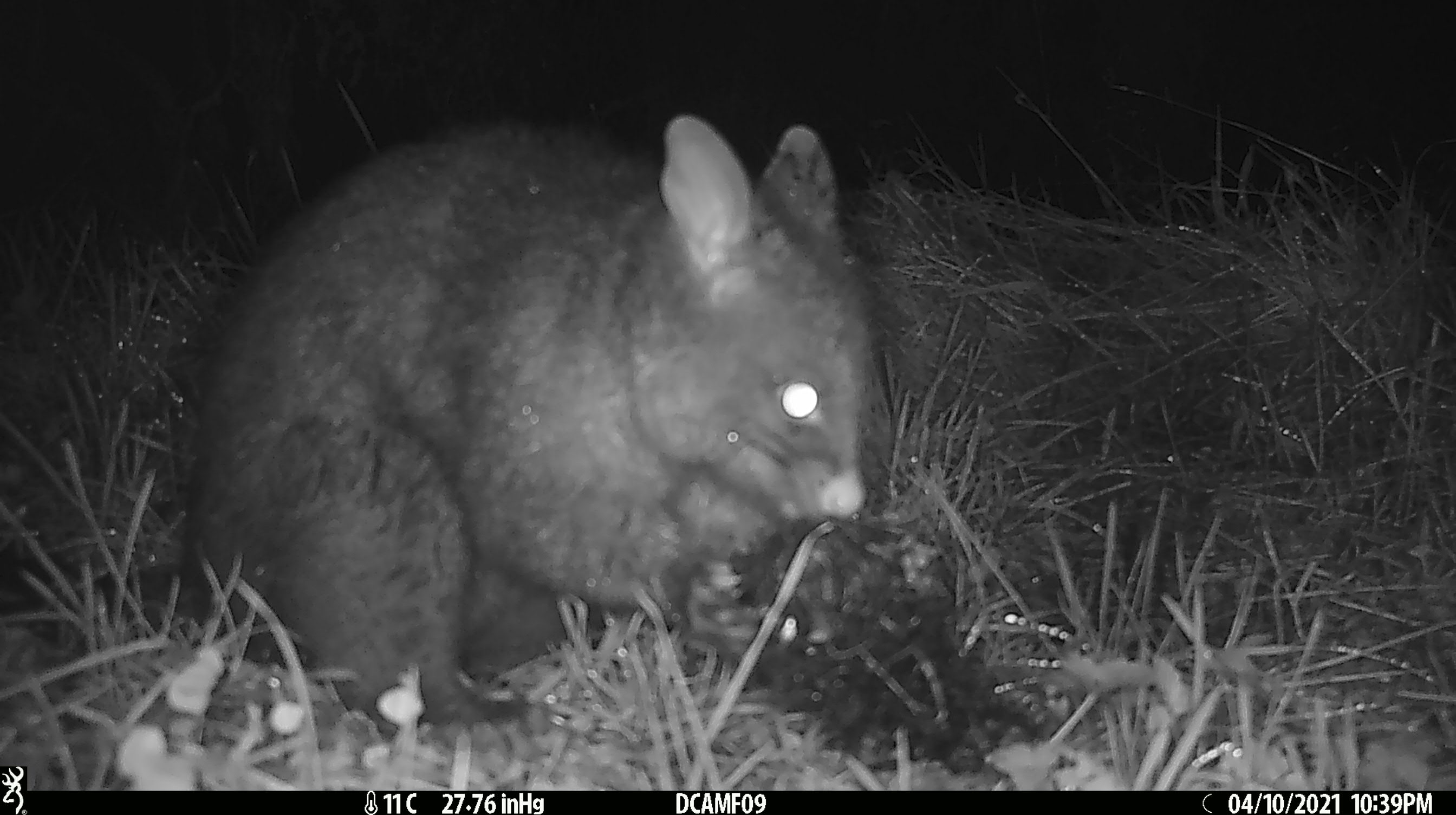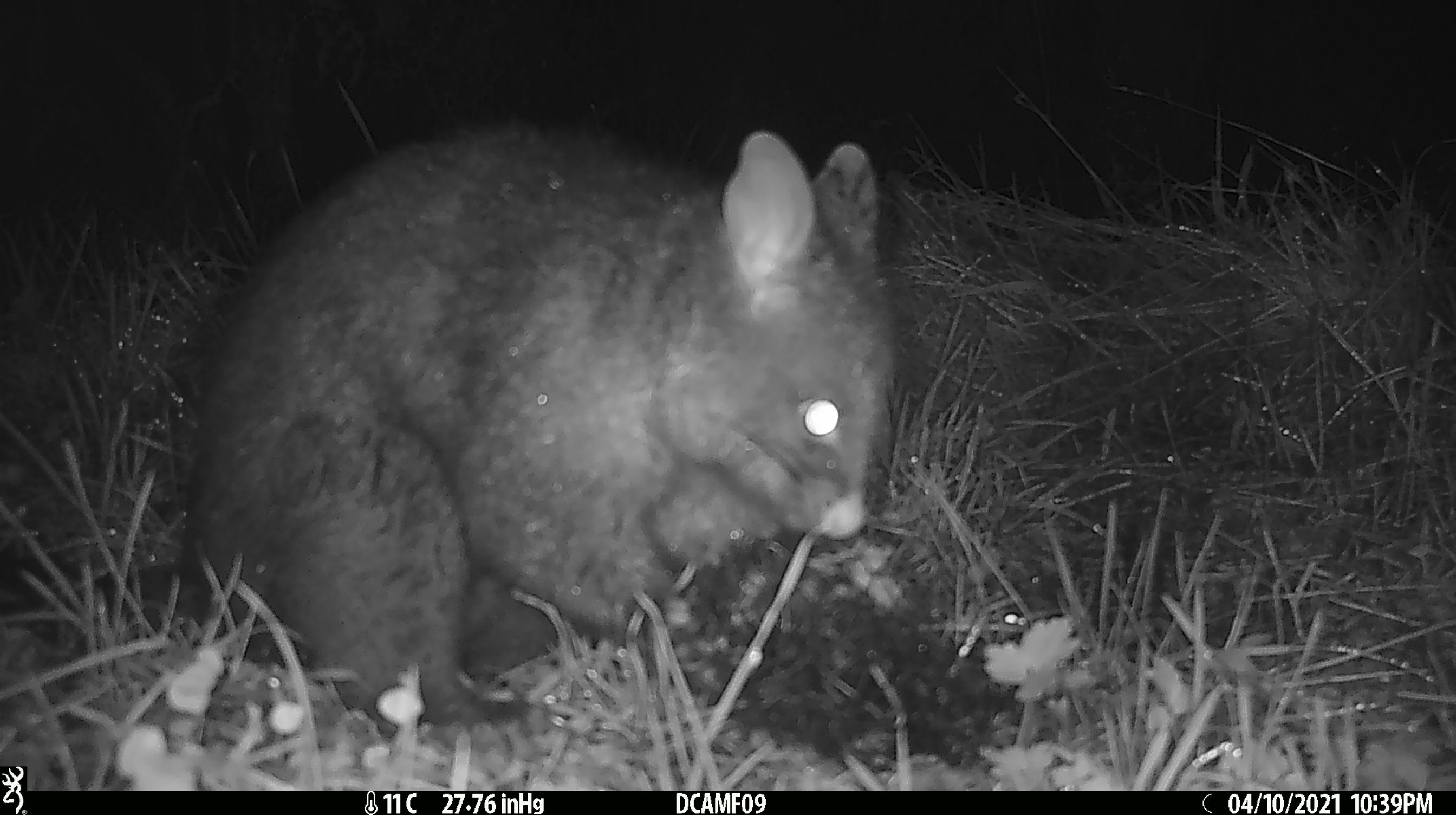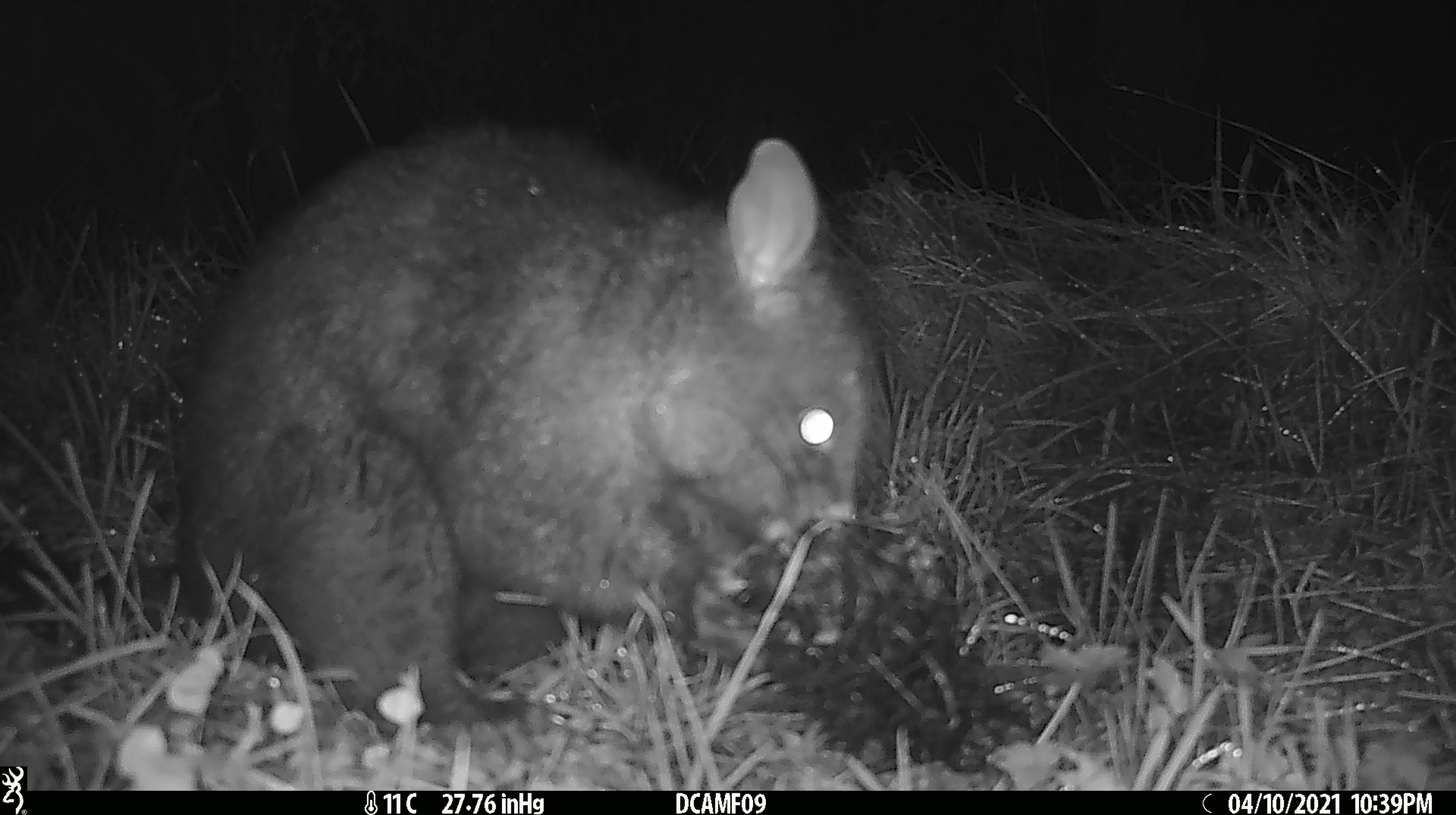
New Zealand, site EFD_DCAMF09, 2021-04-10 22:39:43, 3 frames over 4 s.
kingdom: Animalia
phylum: Chordata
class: Mammalia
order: Diprotodontia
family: Phalangeridae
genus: Trichosurus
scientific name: Trichosurus vulpecula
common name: common brushtail possum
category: possum